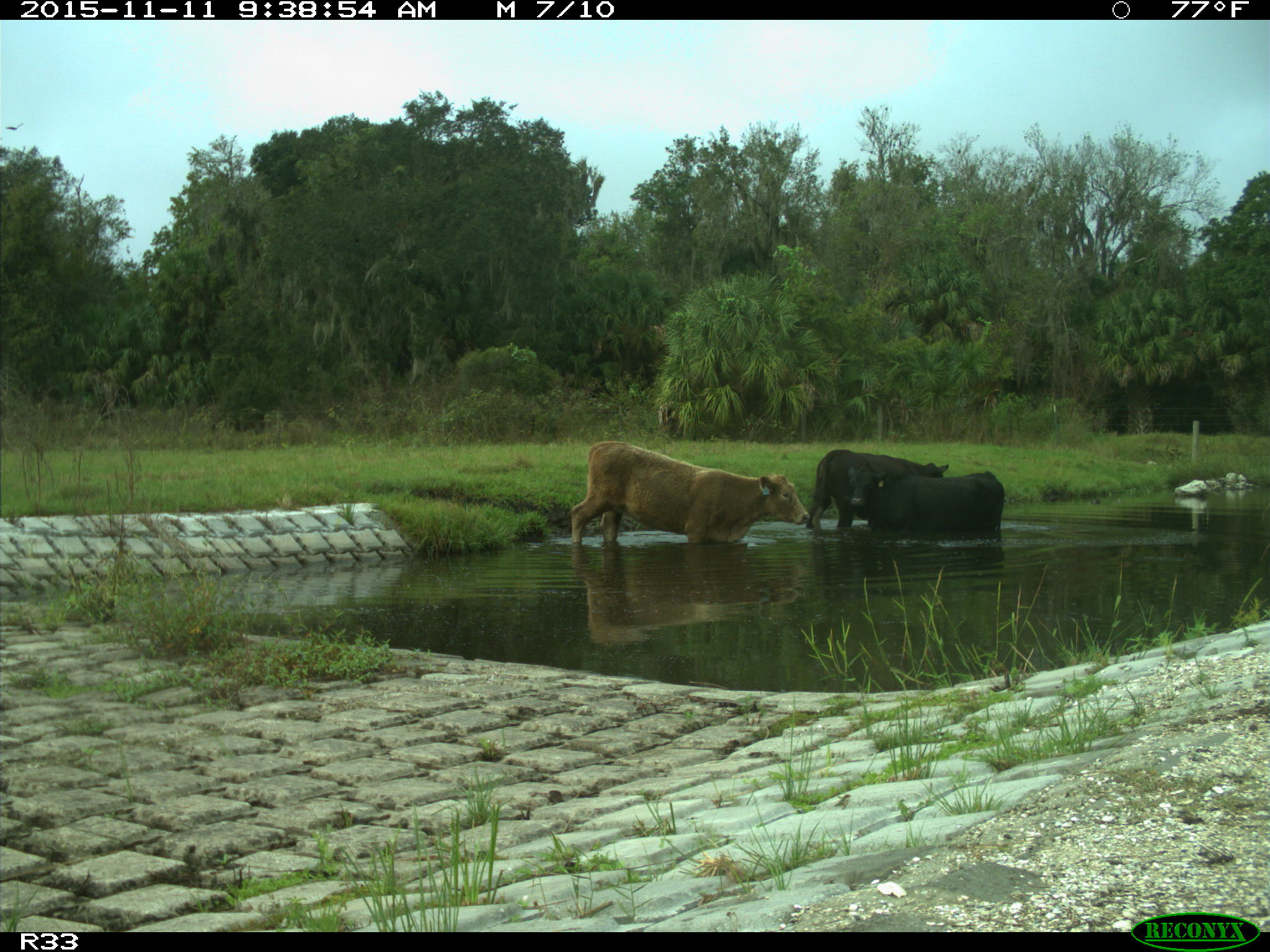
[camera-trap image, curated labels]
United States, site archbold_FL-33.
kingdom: Animalia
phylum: Chordata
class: Mammalia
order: Artiodactyla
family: Bovidae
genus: Bos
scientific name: Bos taurus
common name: domestic cow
Bos taurus (domestic cow).